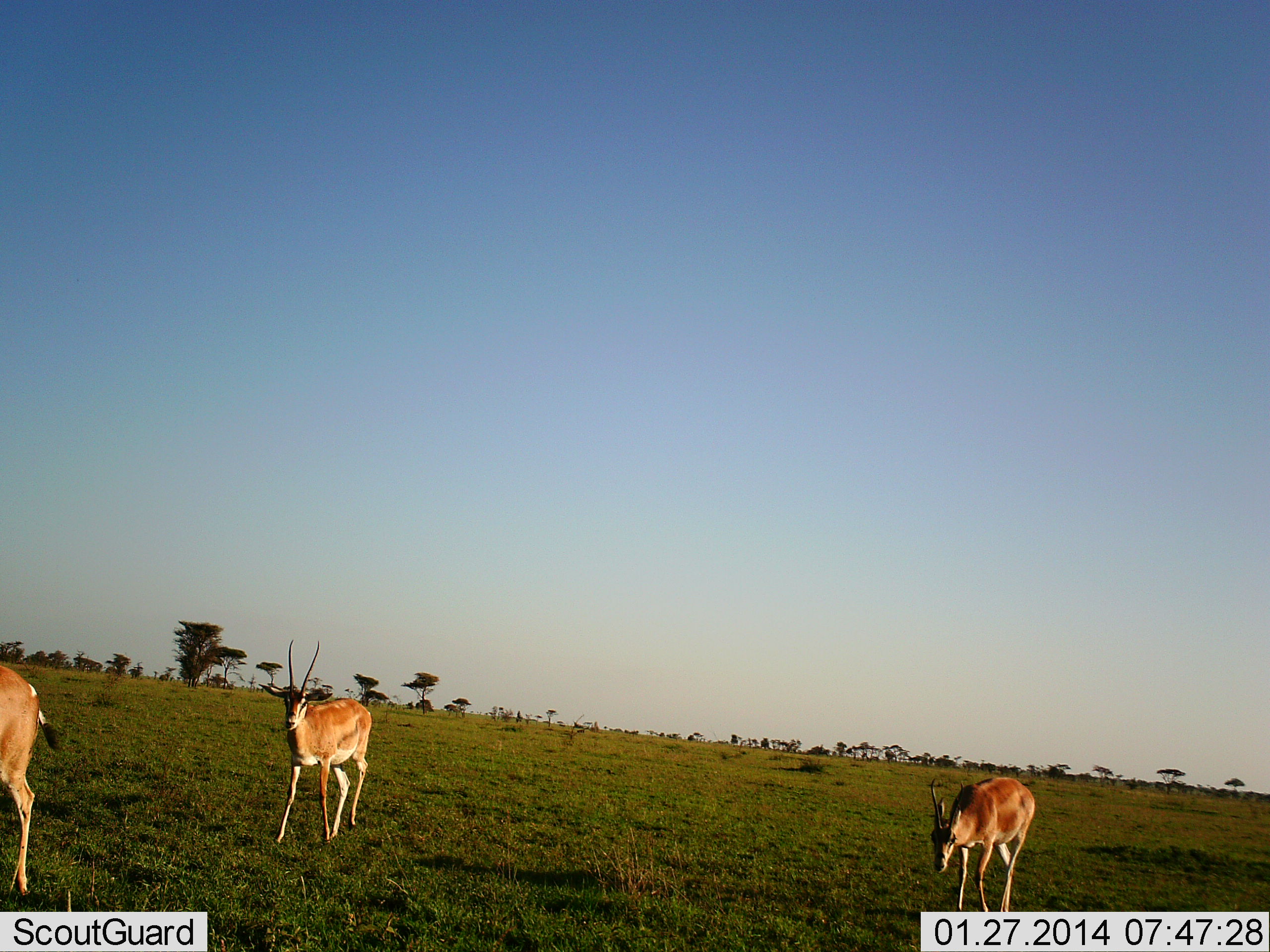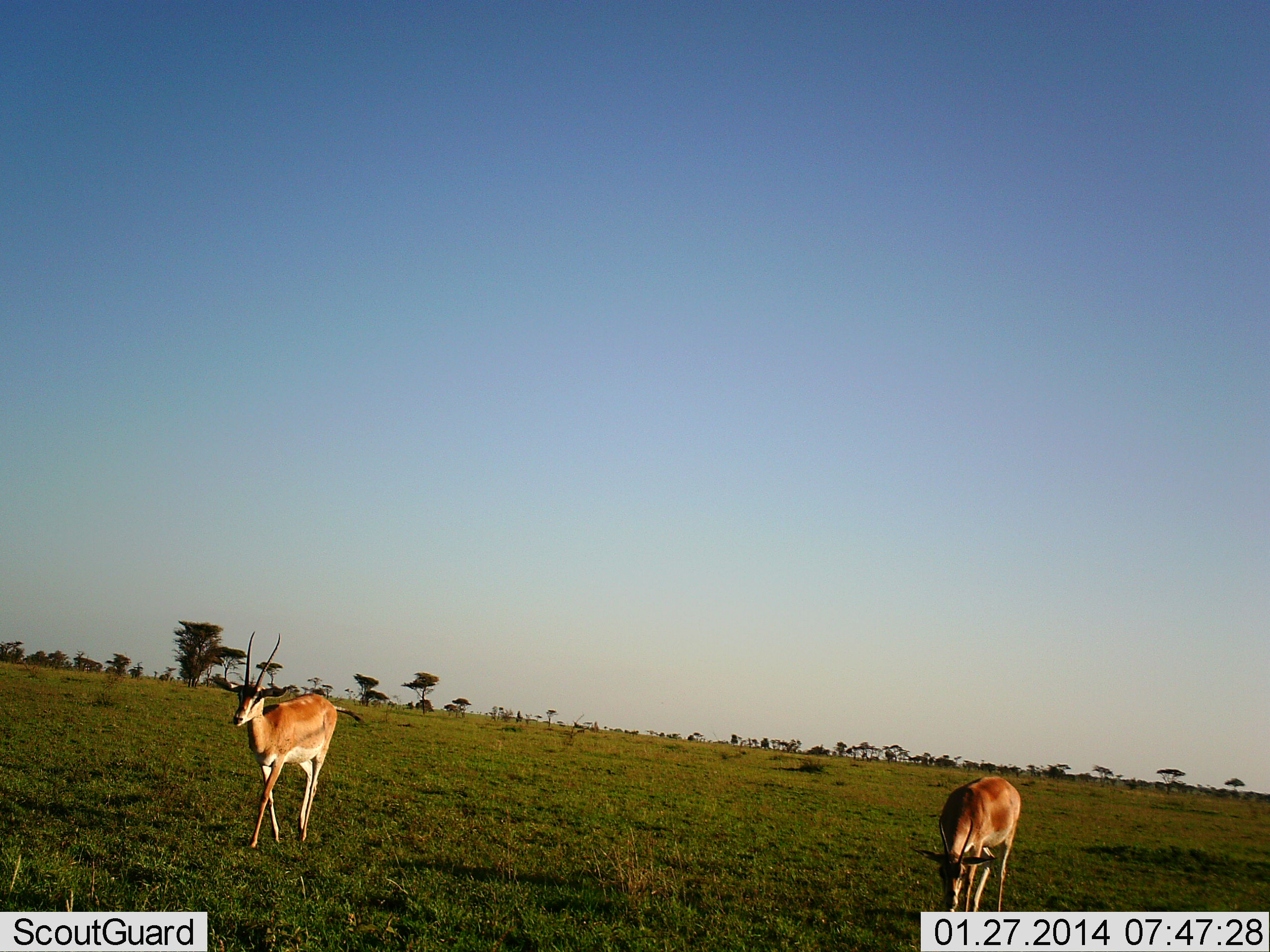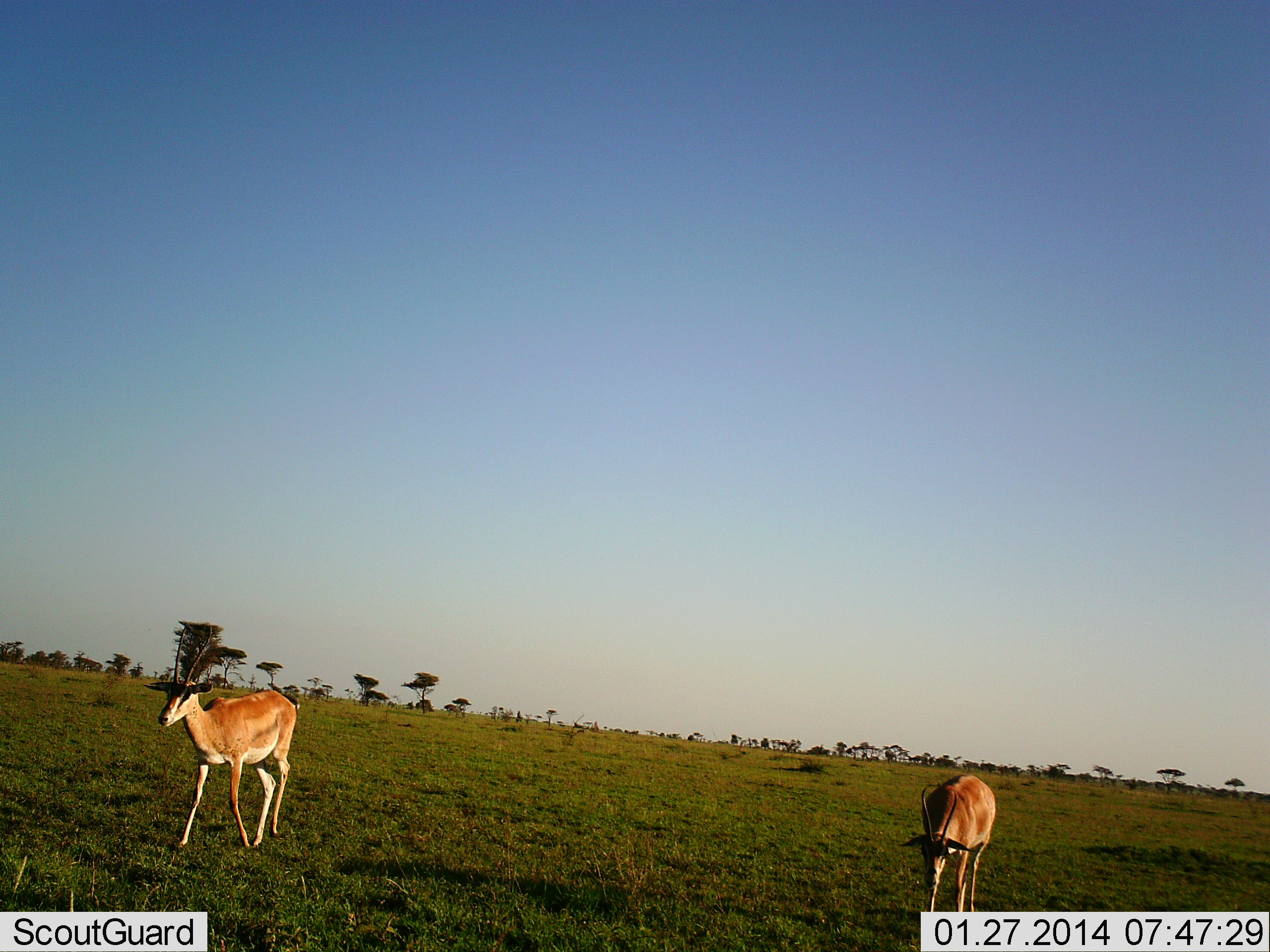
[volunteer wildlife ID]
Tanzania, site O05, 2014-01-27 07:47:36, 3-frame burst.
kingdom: Animalia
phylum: Chordata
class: Mammalia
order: Artiodactyla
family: Bovidae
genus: Nanger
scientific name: Nanger granti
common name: grant's gazelle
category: gazellegrants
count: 3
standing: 10%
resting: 0%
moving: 90%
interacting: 0%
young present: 0%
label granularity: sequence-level